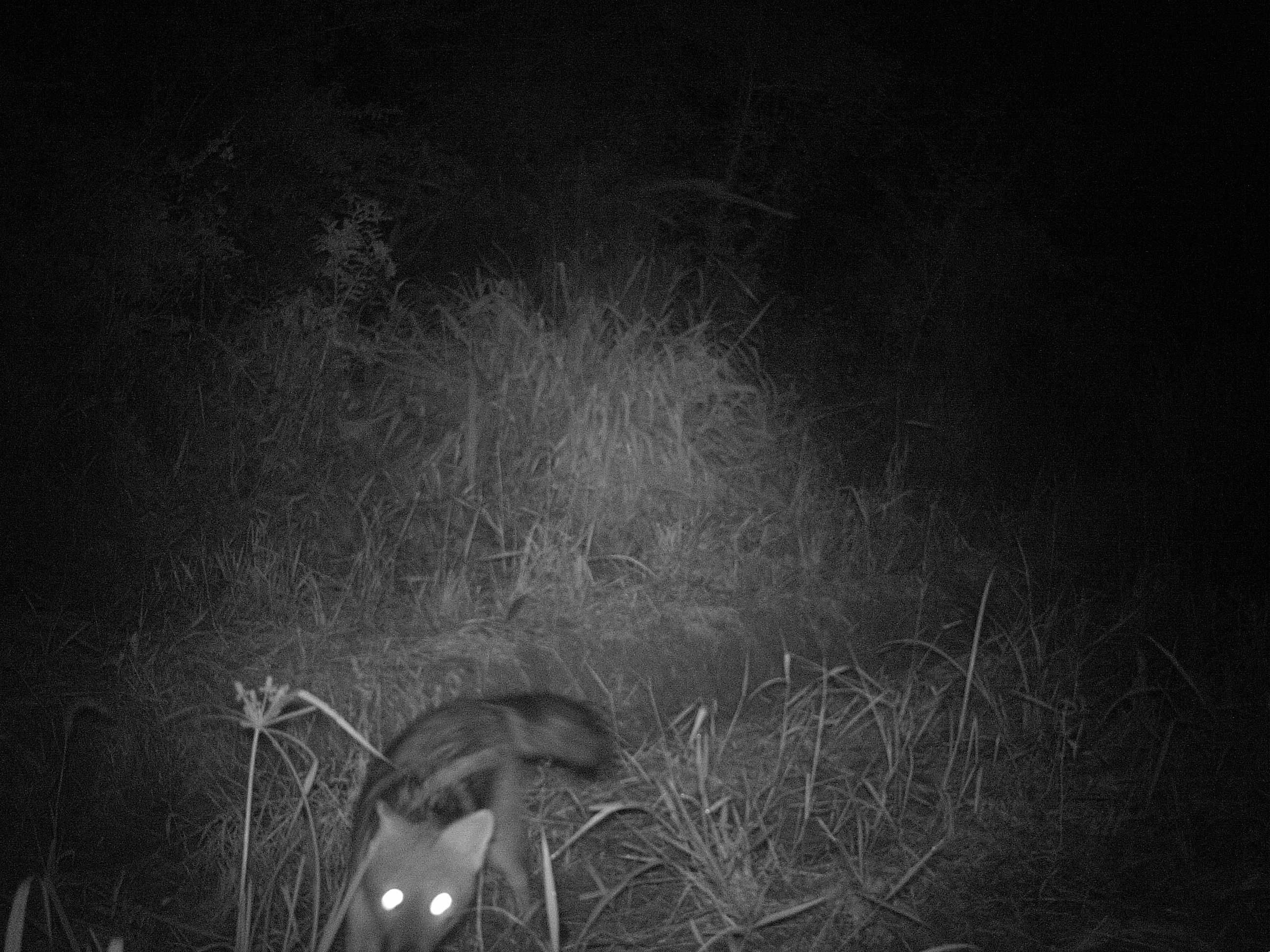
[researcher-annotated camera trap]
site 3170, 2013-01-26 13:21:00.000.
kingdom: Animalia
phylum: Chordata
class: Mammalia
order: Carnivora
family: Canidae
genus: Cerdocyon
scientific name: Cerdocyon thous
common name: crab-eating fox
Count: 1.